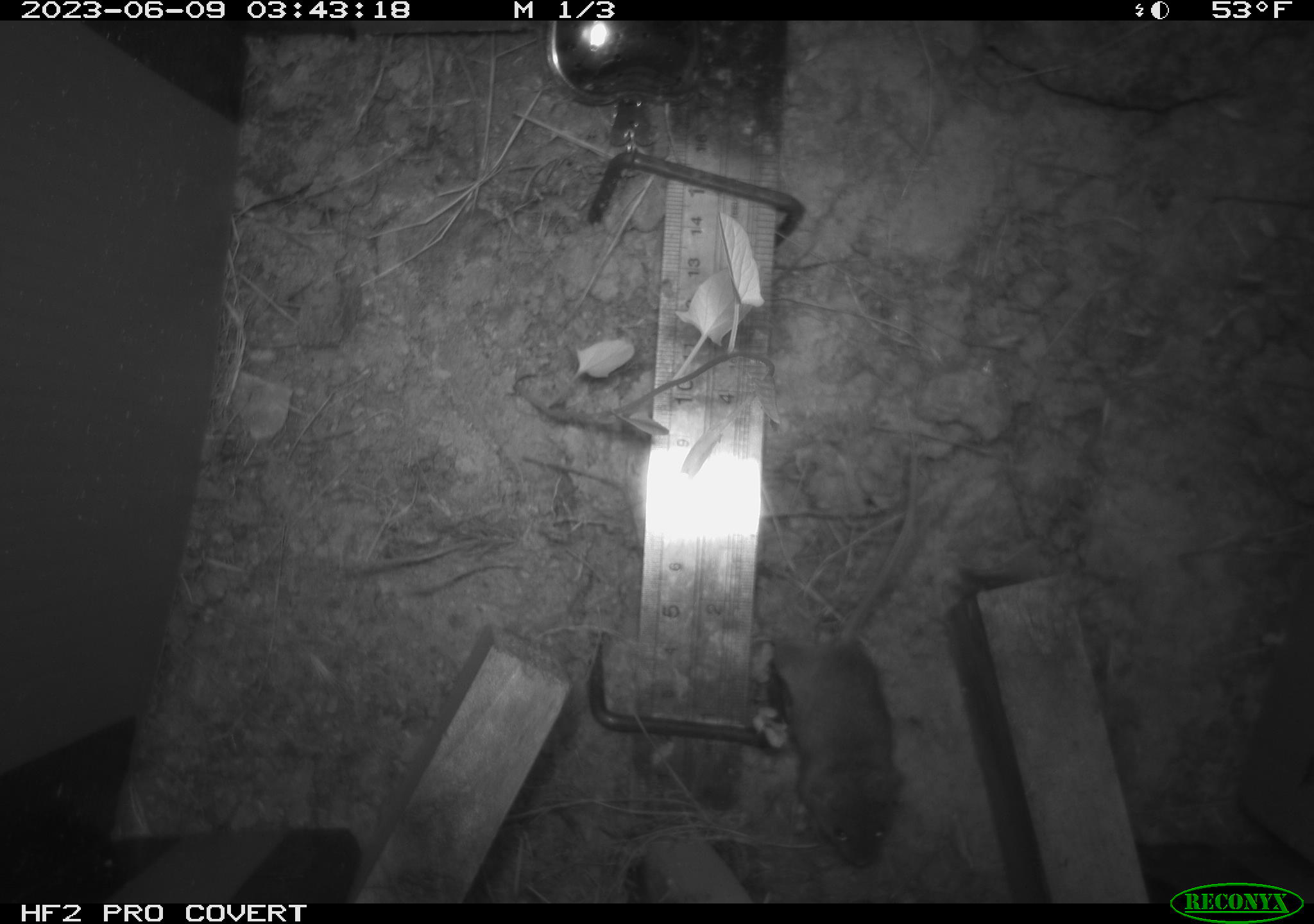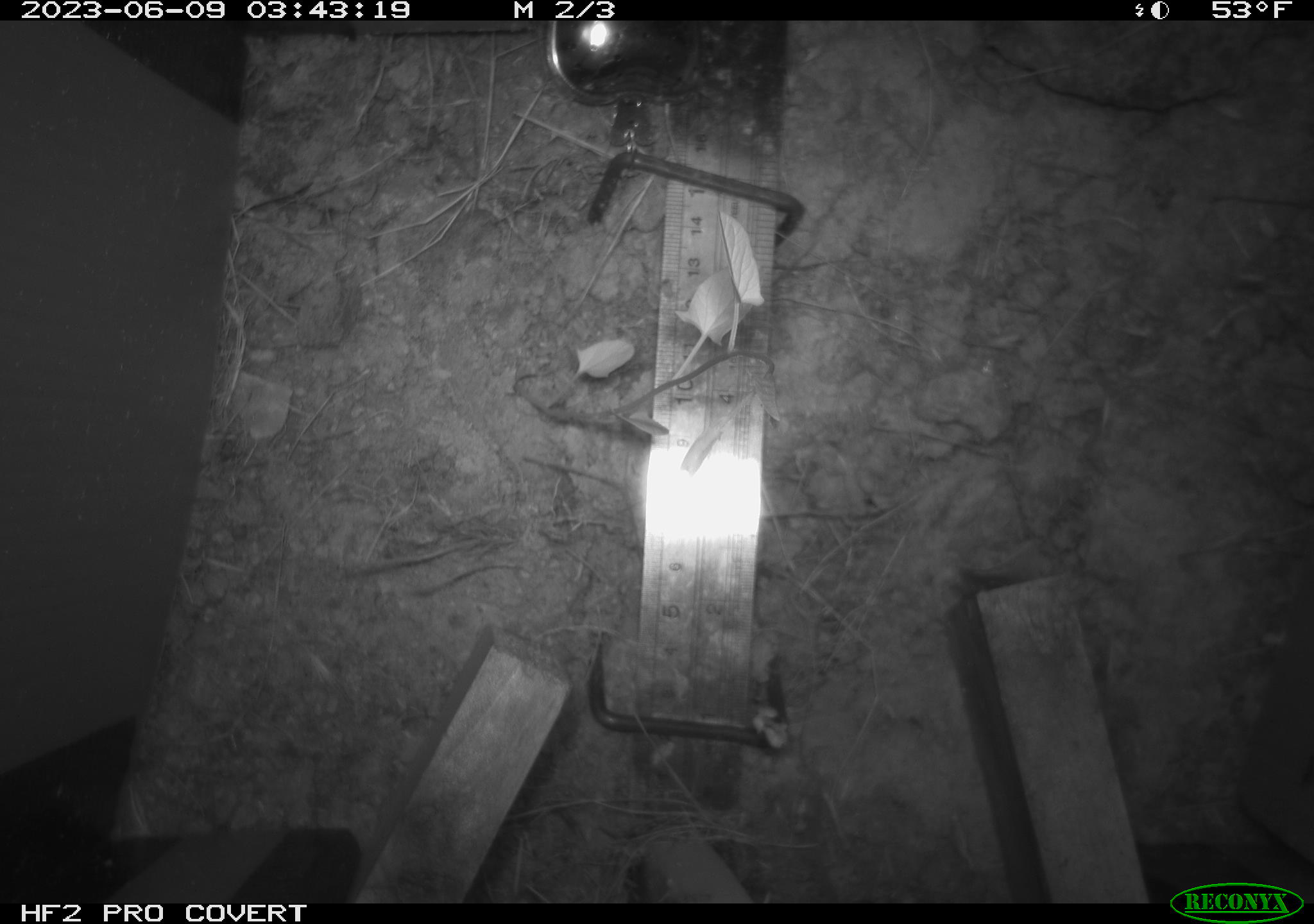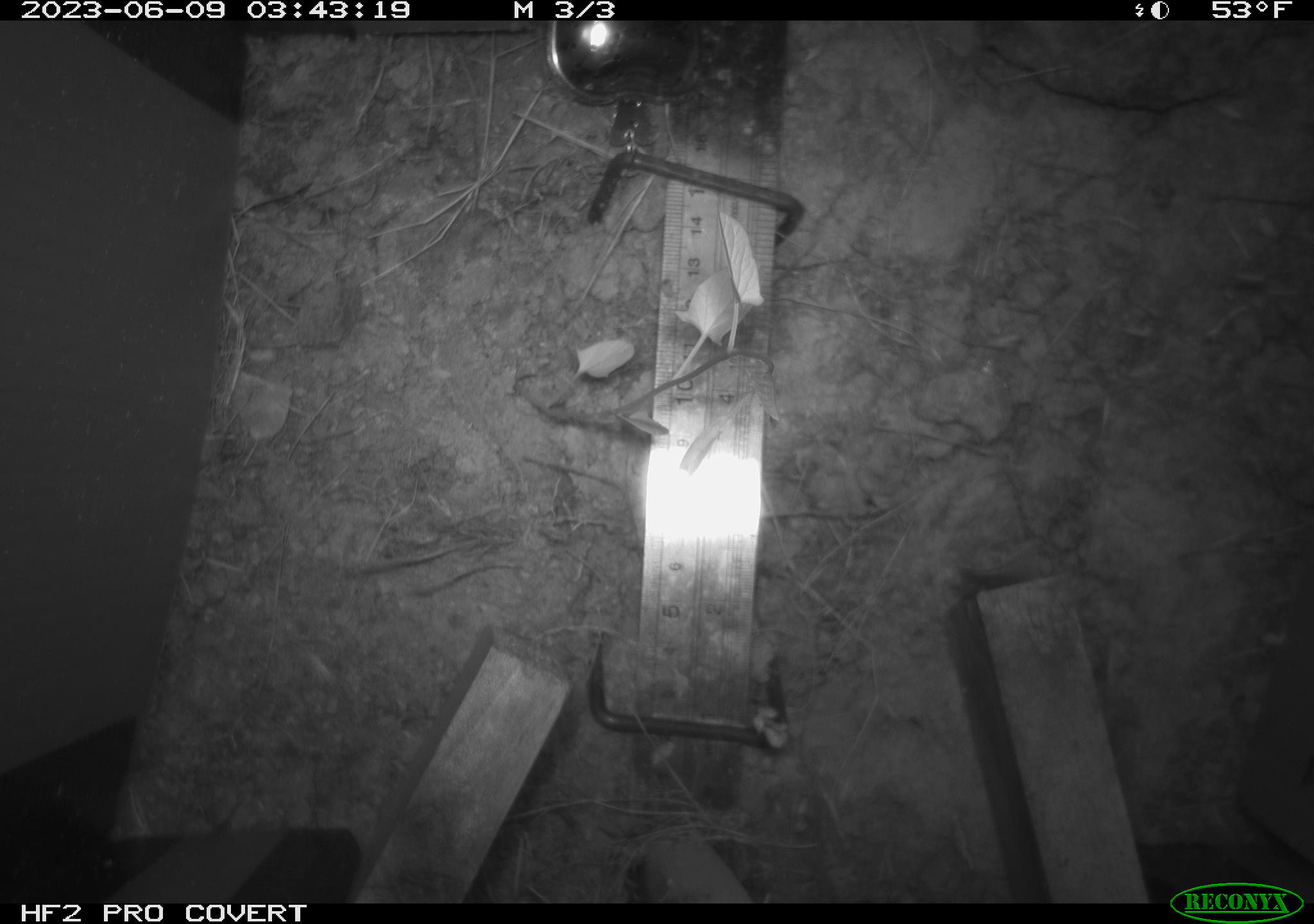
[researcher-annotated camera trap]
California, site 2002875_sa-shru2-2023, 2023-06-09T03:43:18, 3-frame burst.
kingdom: Animalia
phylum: Chordata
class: Mammalia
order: Rodentia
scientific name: Rodentia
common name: mouse species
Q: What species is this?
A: Mouse species (Rodentia).